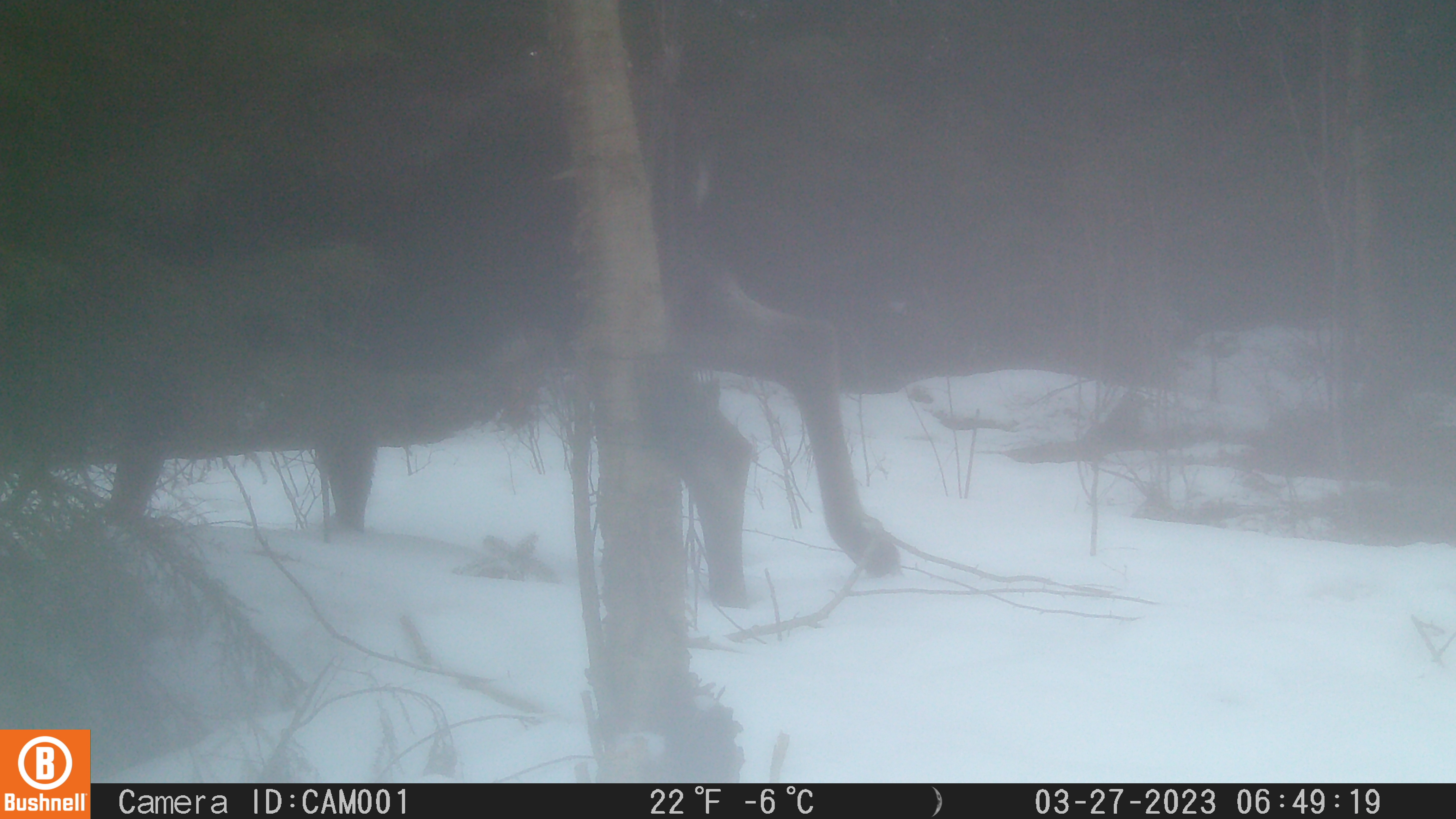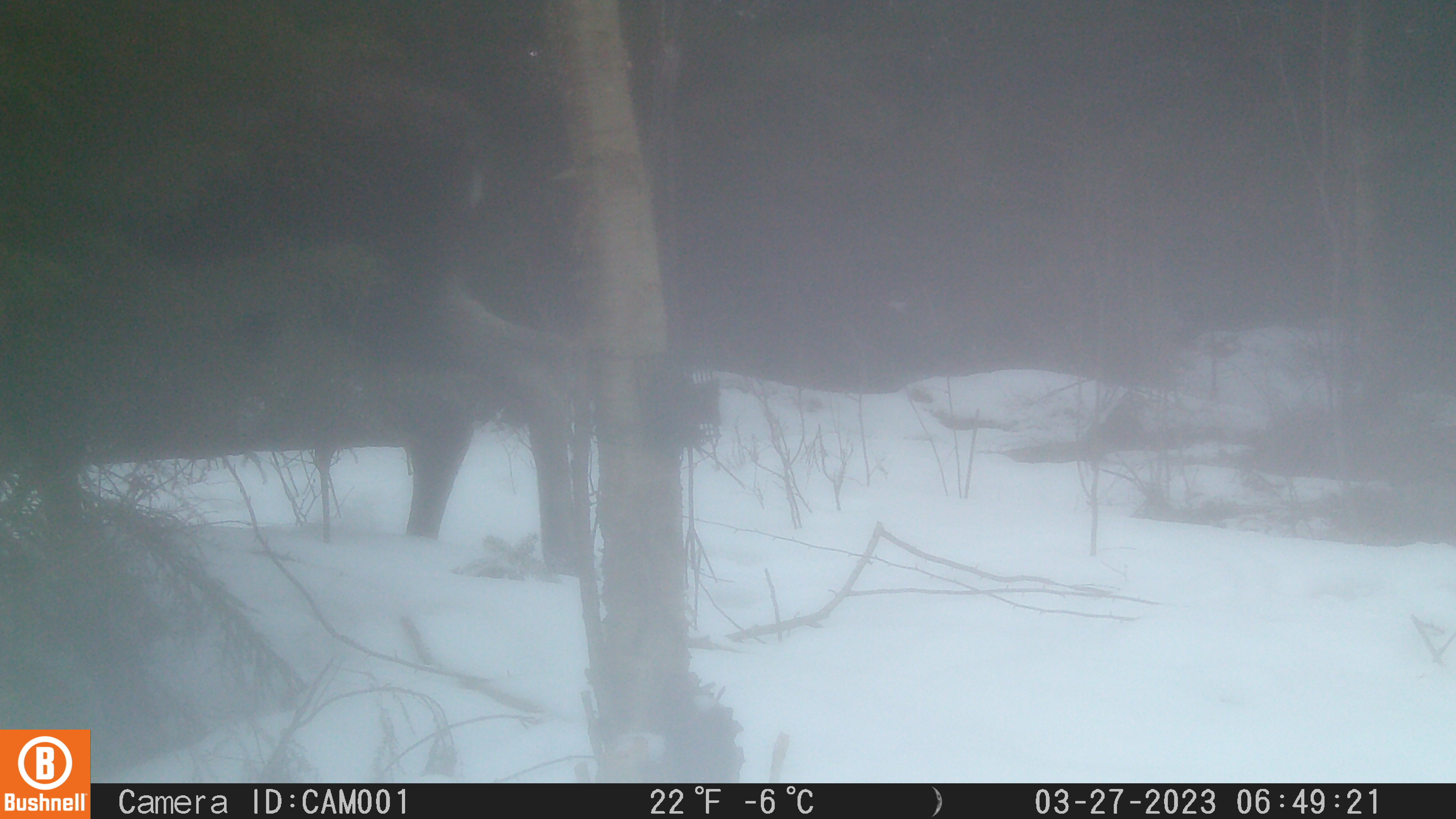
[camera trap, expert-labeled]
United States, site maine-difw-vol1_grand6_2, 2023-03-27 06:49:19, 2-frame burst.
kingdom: Animalia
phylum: Chordata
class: Mammalia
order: Artiodactyla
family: Cervidae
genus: Alces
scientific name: Alces alces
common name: moose